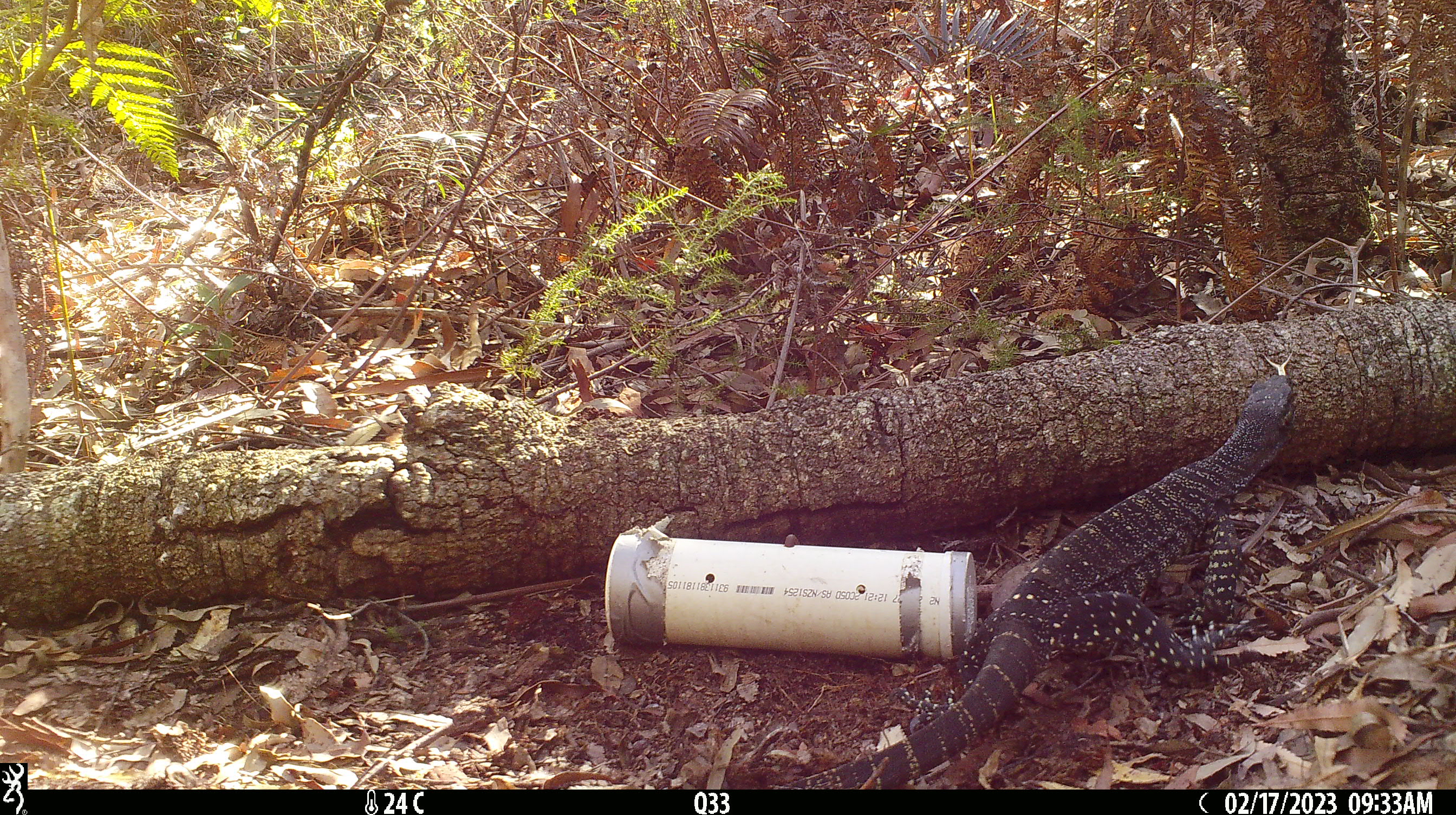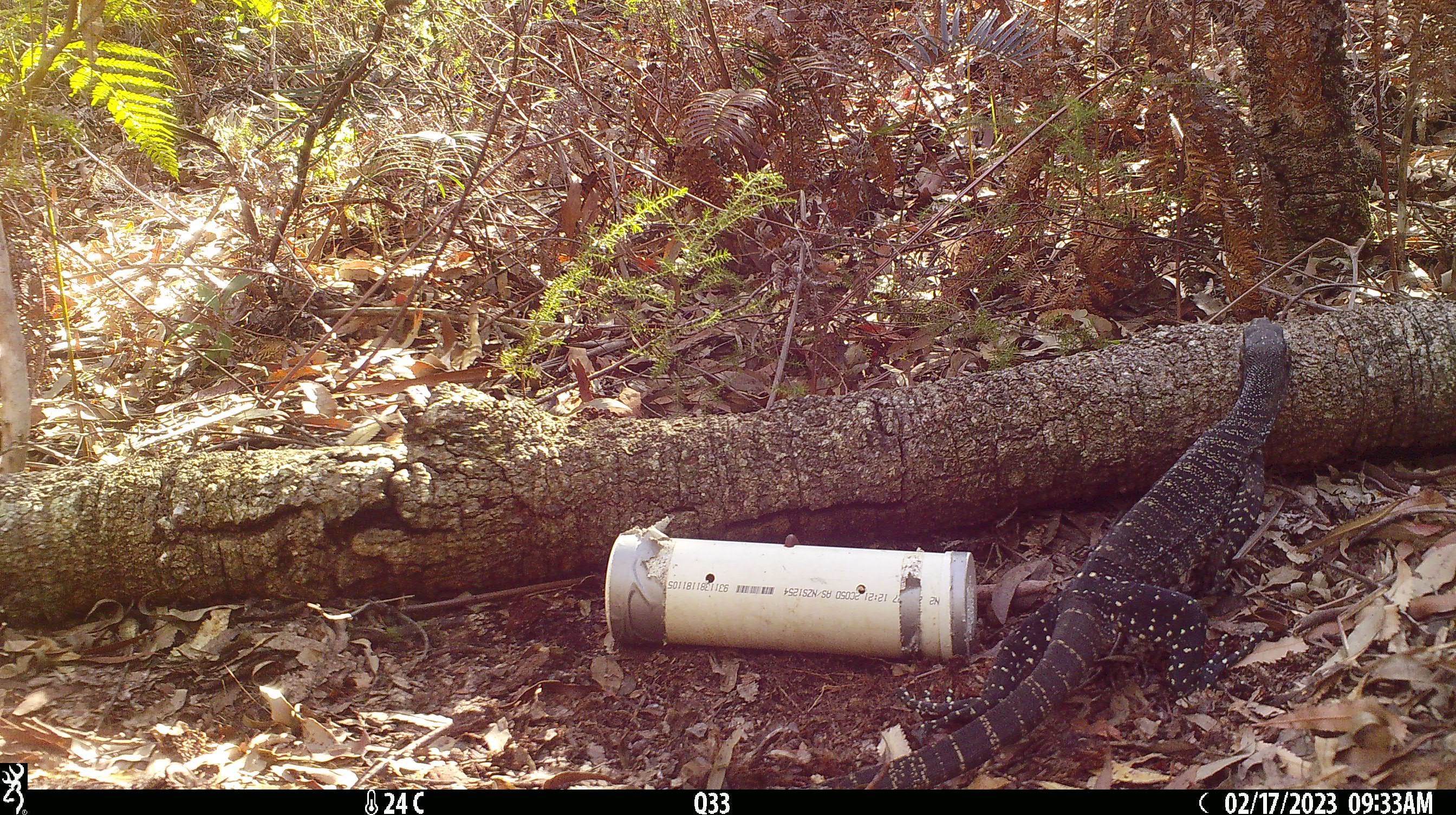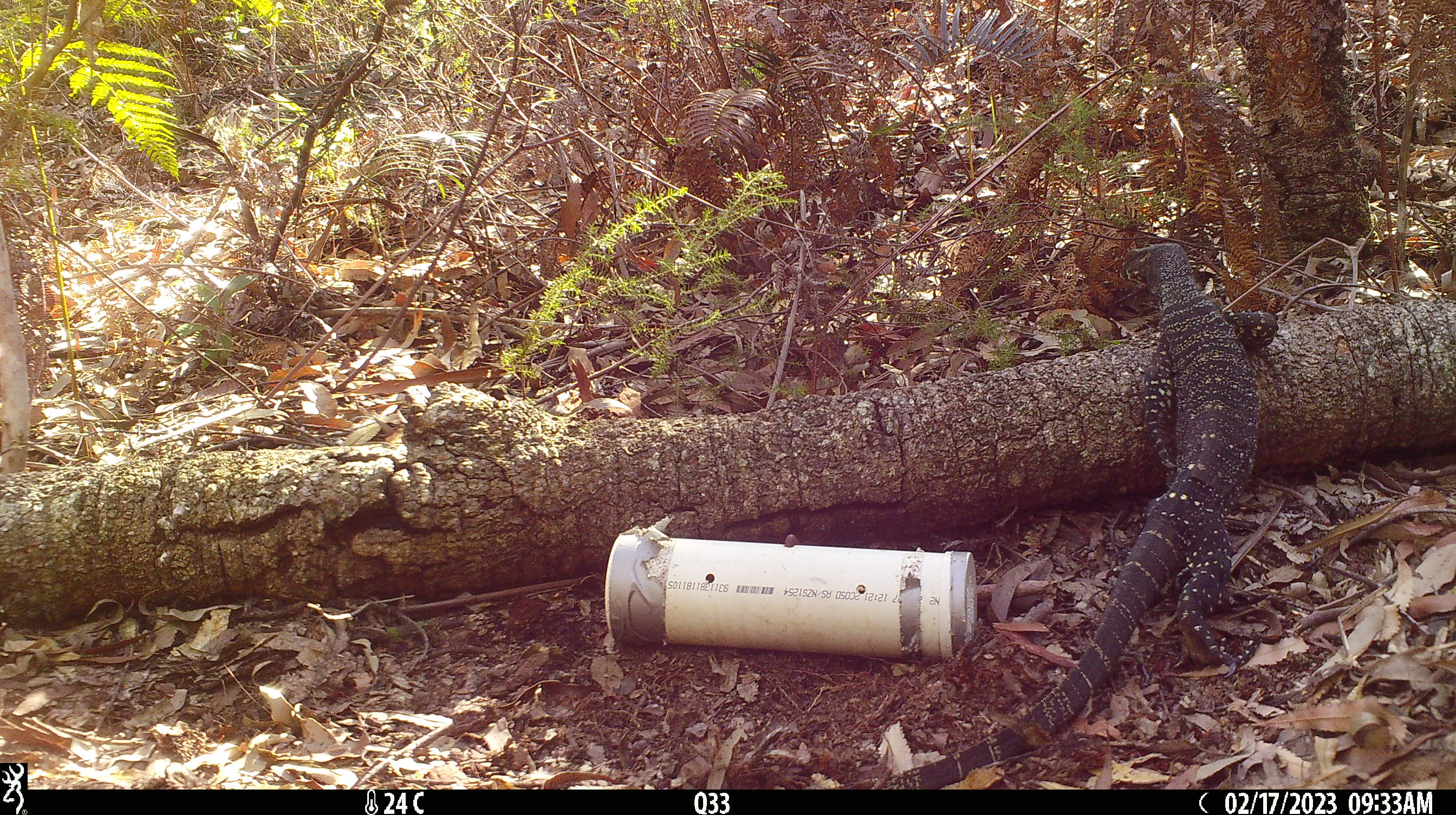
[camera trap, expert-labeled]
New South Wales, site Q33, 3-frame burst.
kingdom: Animalia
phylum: Chordata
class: Reptilia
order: Squamata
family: Varanidae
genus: Varanus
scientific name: Varanus varius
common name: lace monitor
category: goanna